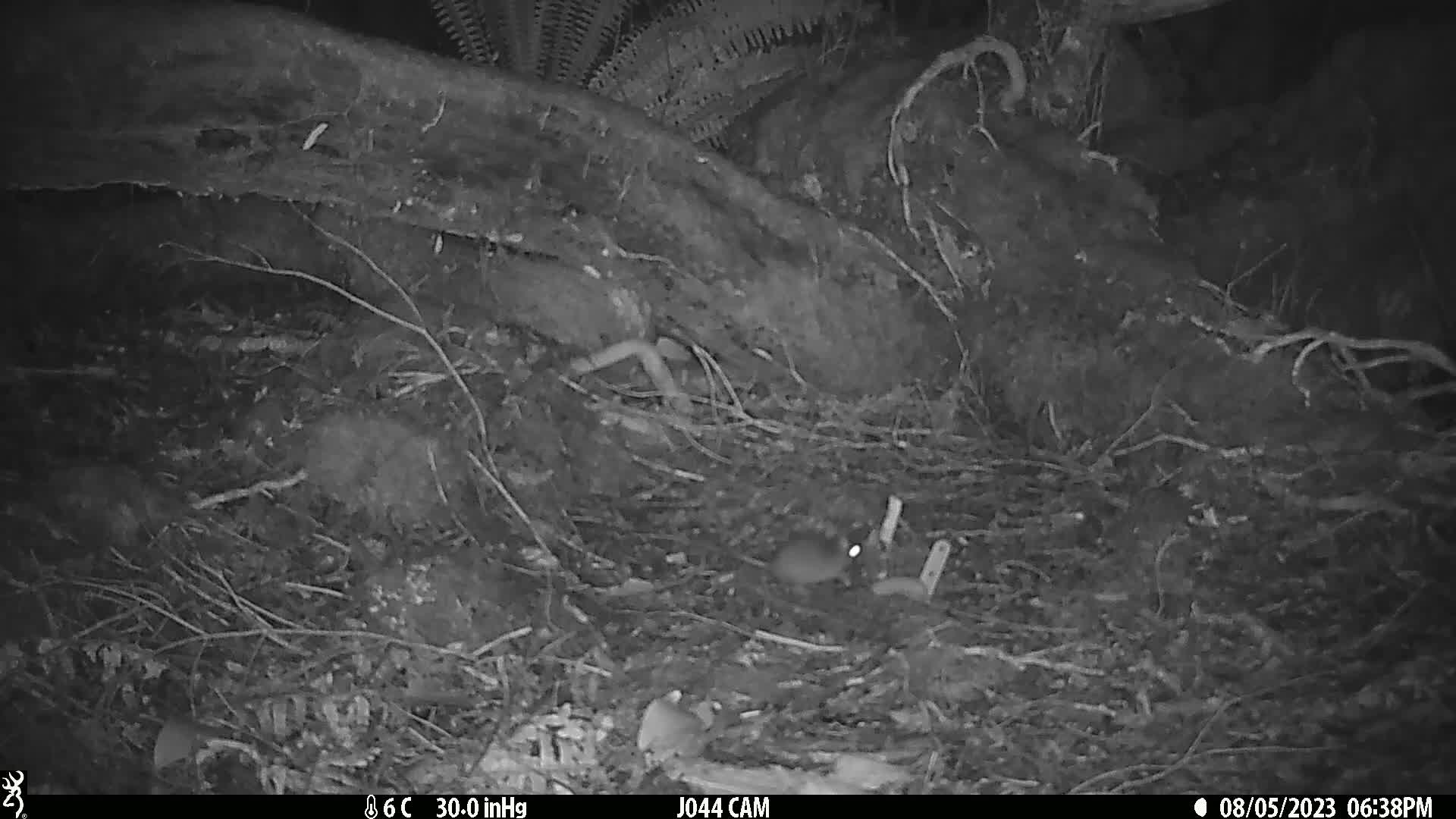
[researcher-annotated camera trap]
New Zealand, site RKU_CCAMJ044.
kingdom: Animalia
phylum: Chordata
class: Mammalia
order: Rodentia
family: Muridae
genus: Rattus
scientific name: Rattus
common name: rat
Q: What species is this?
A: Rat (Rattus).